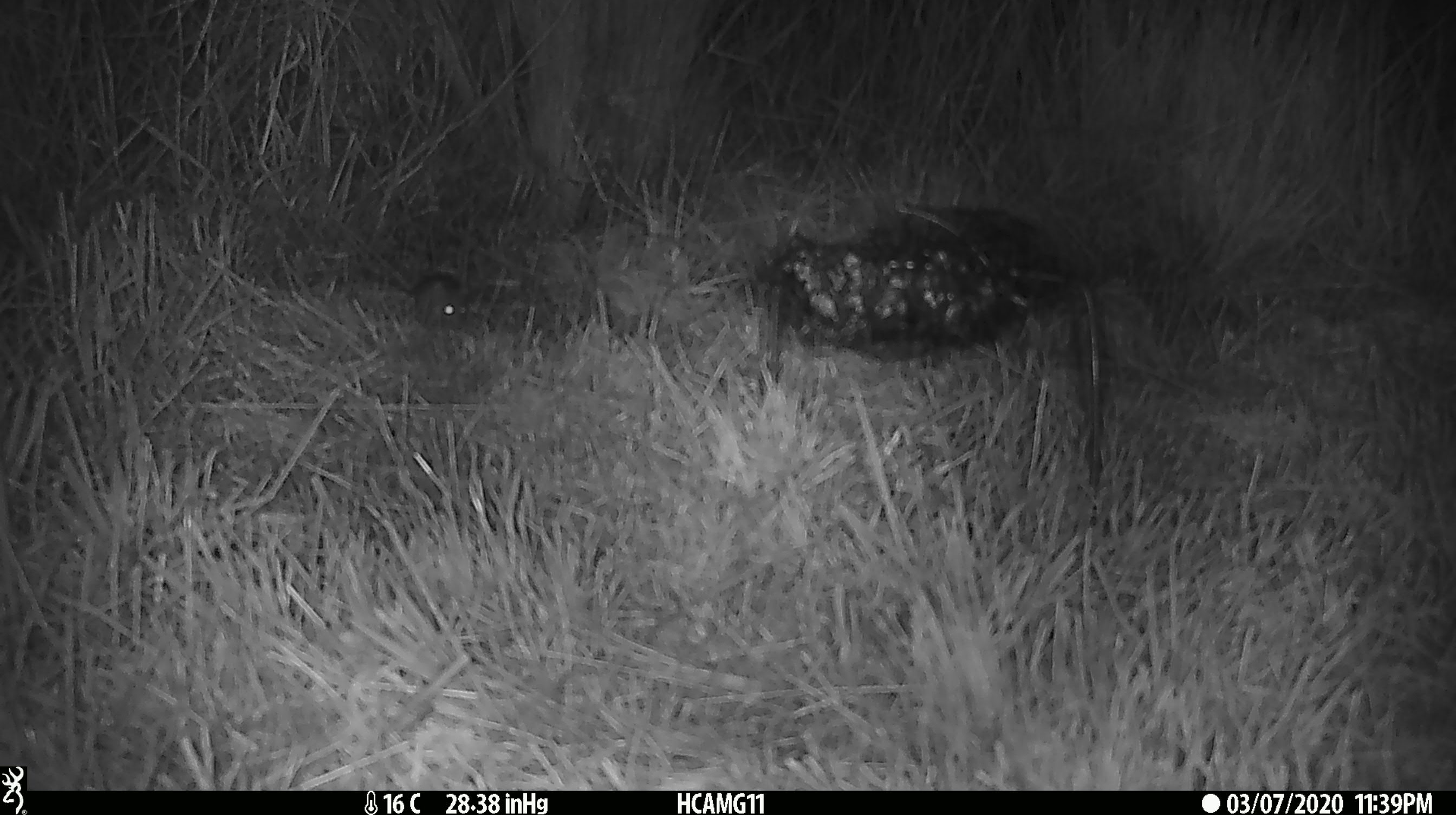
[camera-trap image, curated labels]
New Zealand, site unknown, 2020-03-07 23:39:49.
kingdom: Animalia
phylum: Chordata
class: Mammalia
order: Rodentia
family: Muridae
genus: Mus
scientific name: Mus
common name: mouse